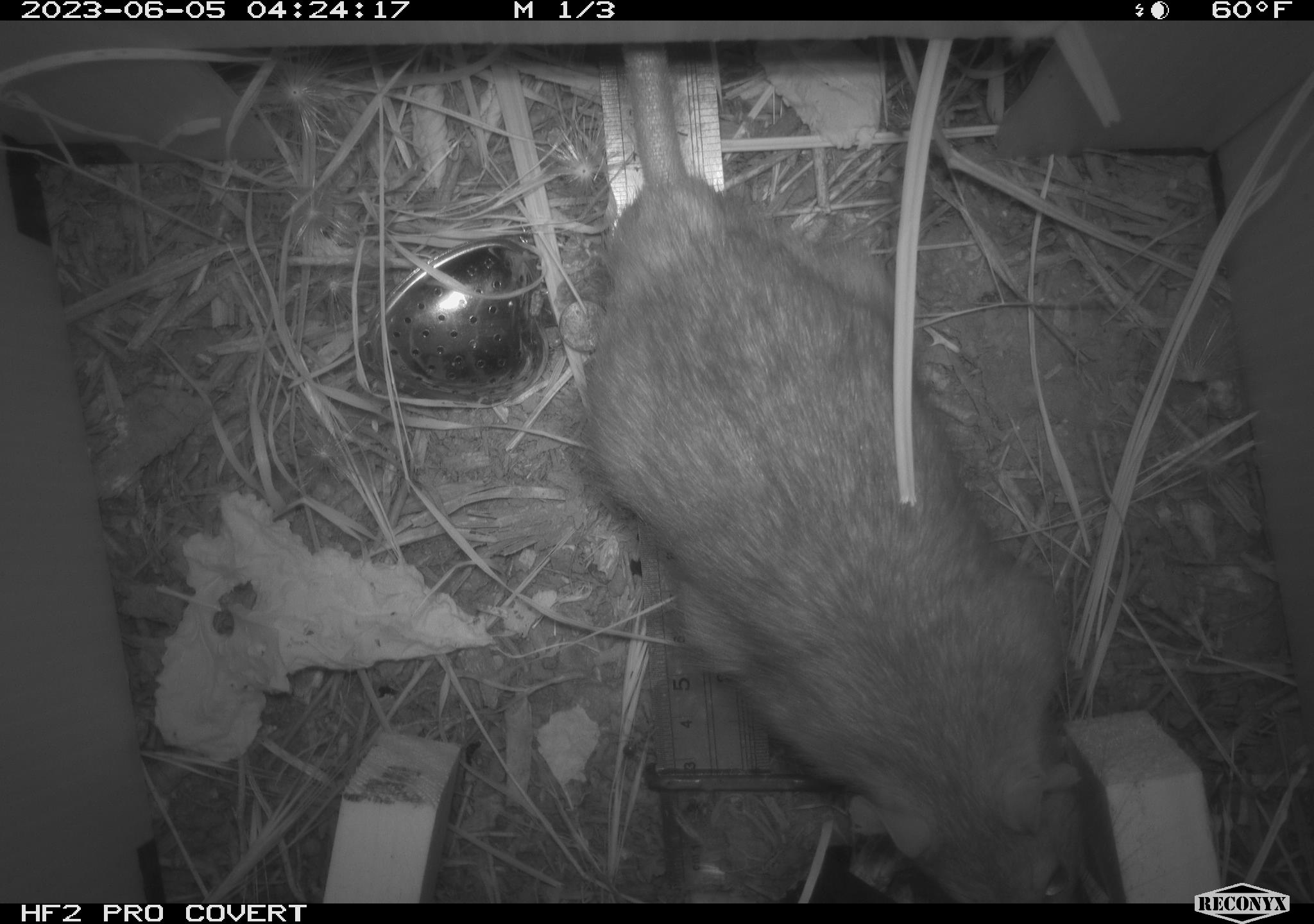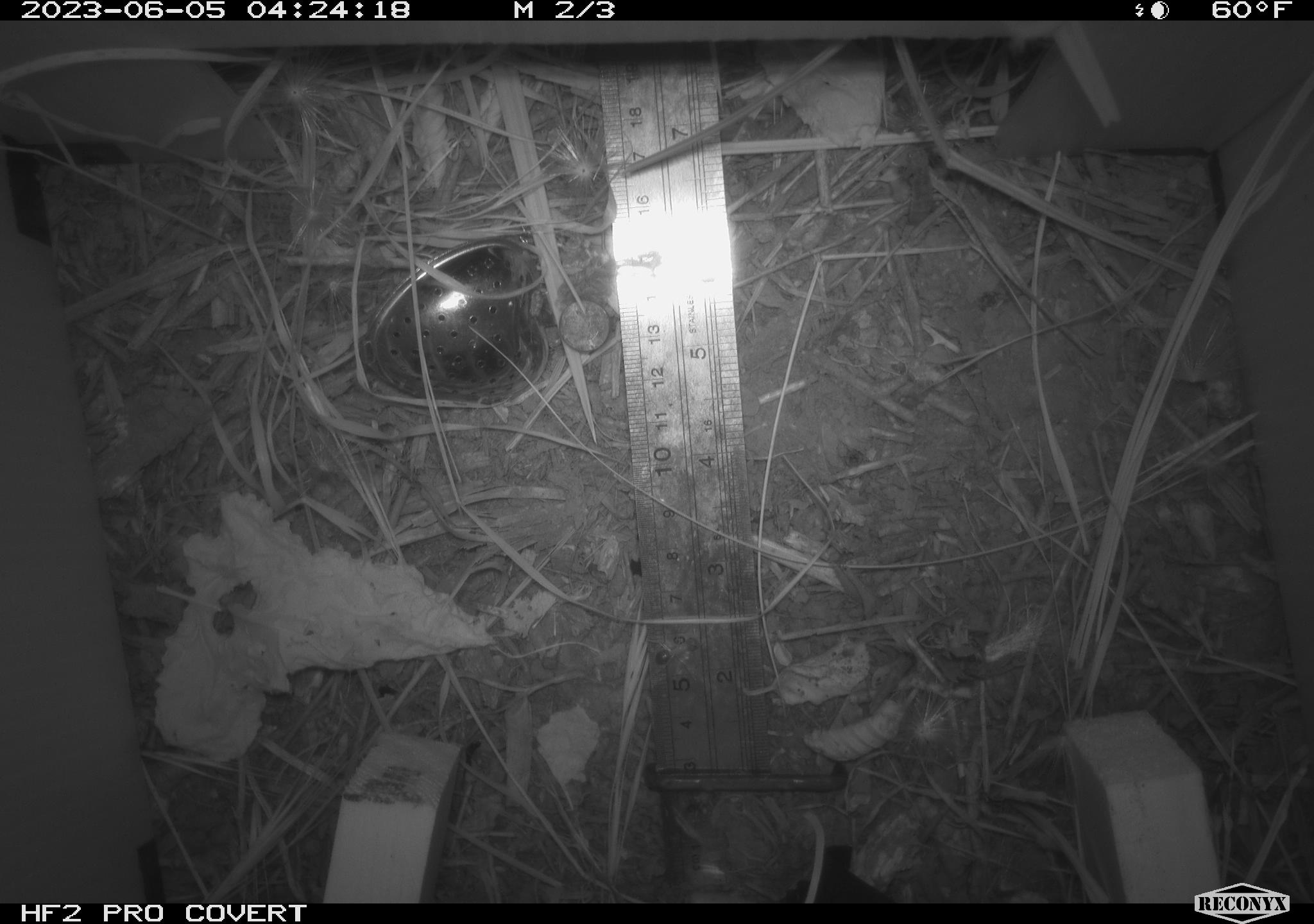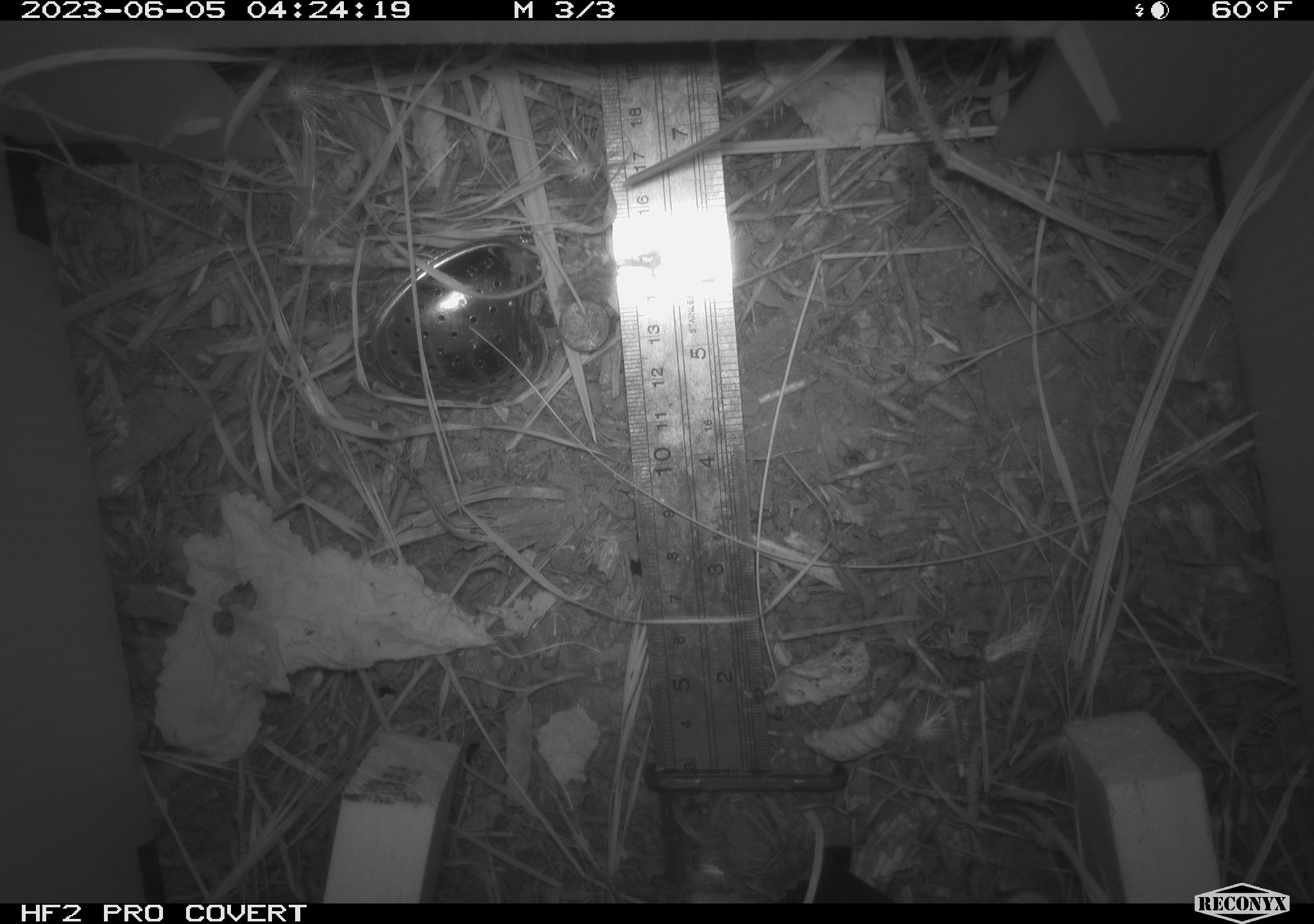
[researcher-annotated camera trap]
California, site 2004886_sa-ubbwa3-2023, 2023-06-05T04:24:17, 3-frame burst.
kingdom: Animalia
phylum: Chordata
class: Mammalia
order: Rodentia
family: Muridae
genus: Rattus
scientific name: Rattus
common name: rat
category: rattus species